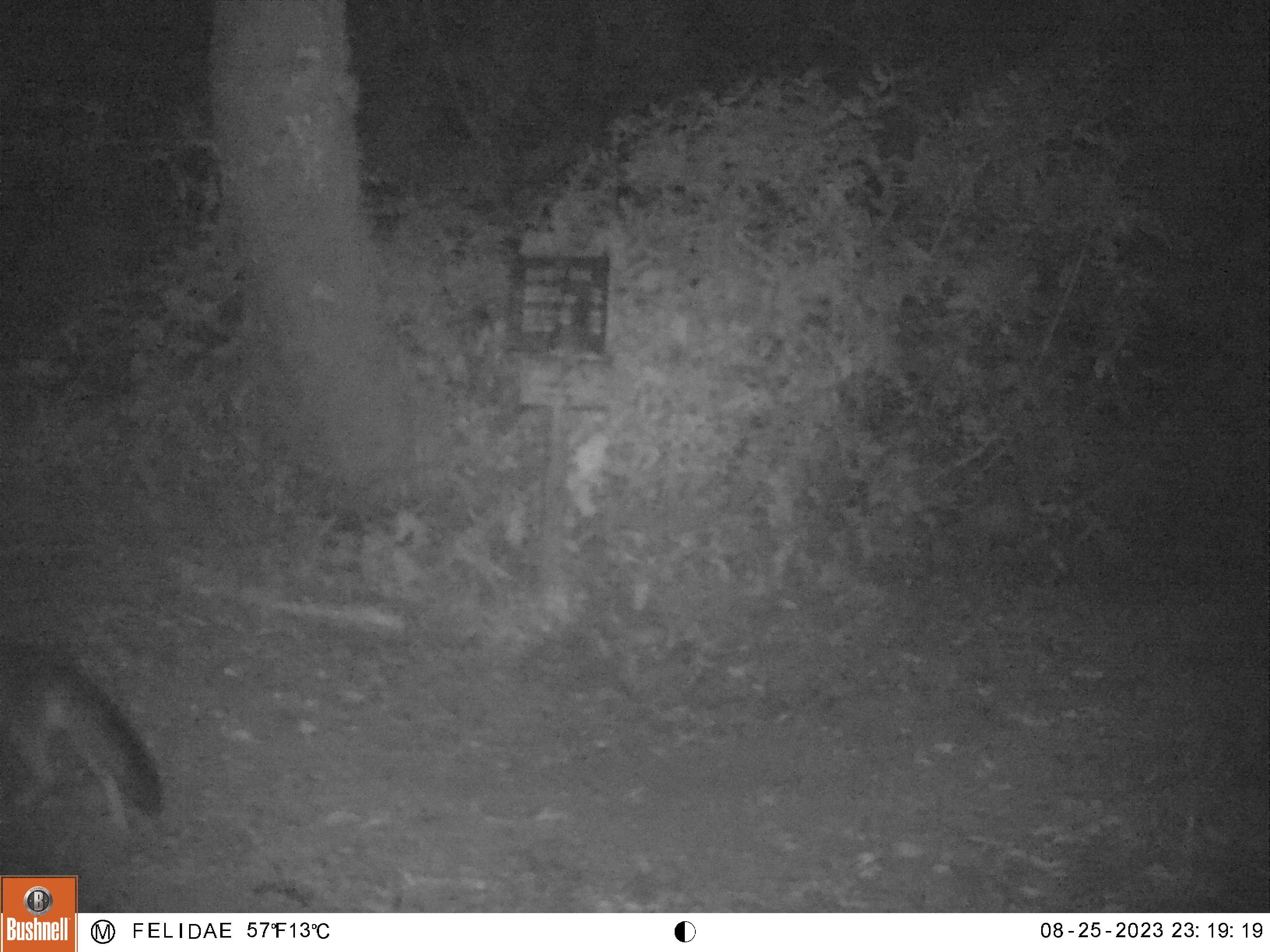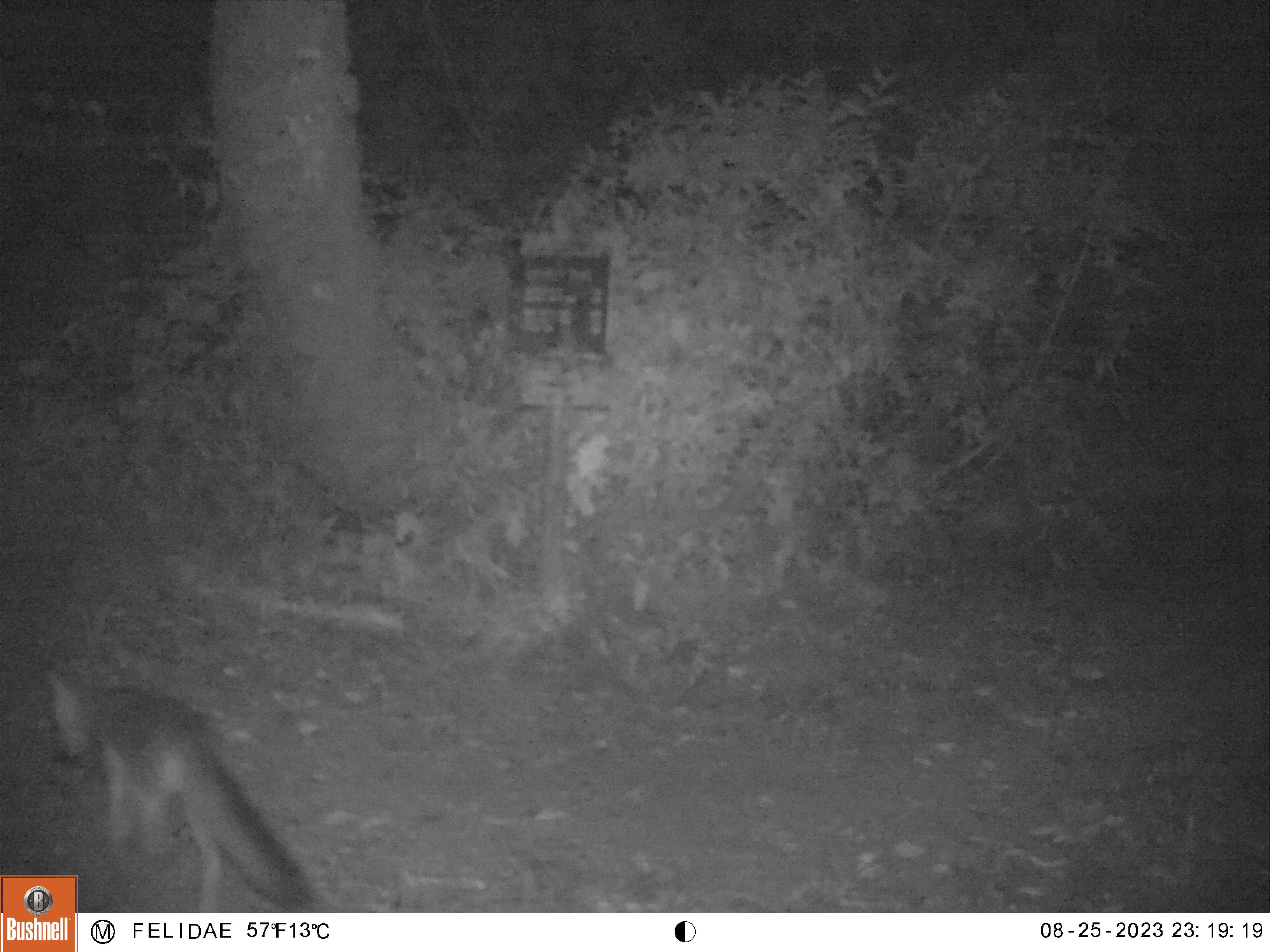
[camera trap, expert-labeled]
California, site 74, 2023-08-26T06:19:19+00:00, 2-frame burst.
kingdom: Animalia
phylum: Chordata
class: Mammalia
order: Carnivora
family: Canidae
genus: Urocyon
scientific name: Urocyon cinereoargenteus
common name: gray fox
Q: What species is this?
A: Gray fox (Urocyon cinereoargenteus).